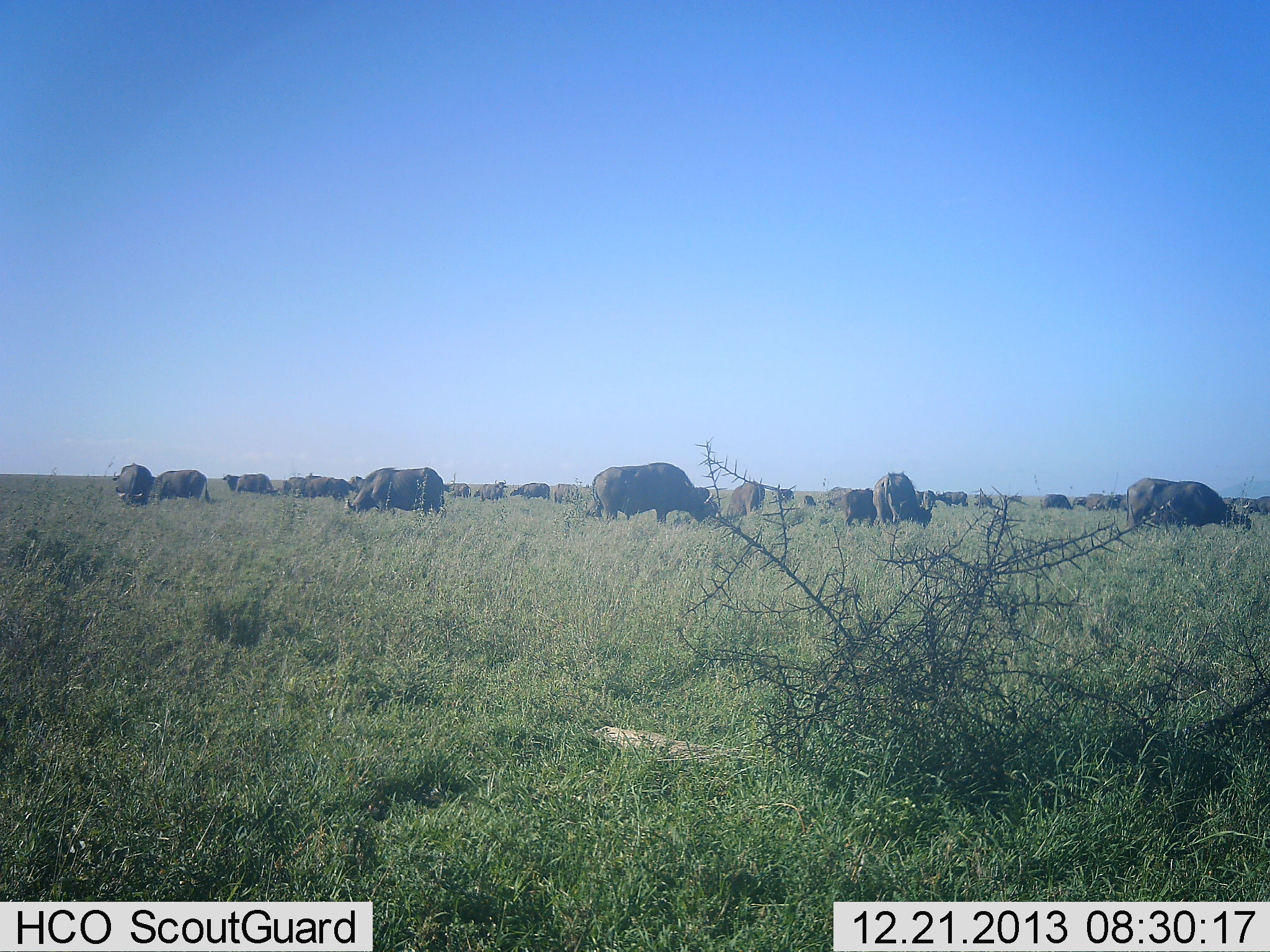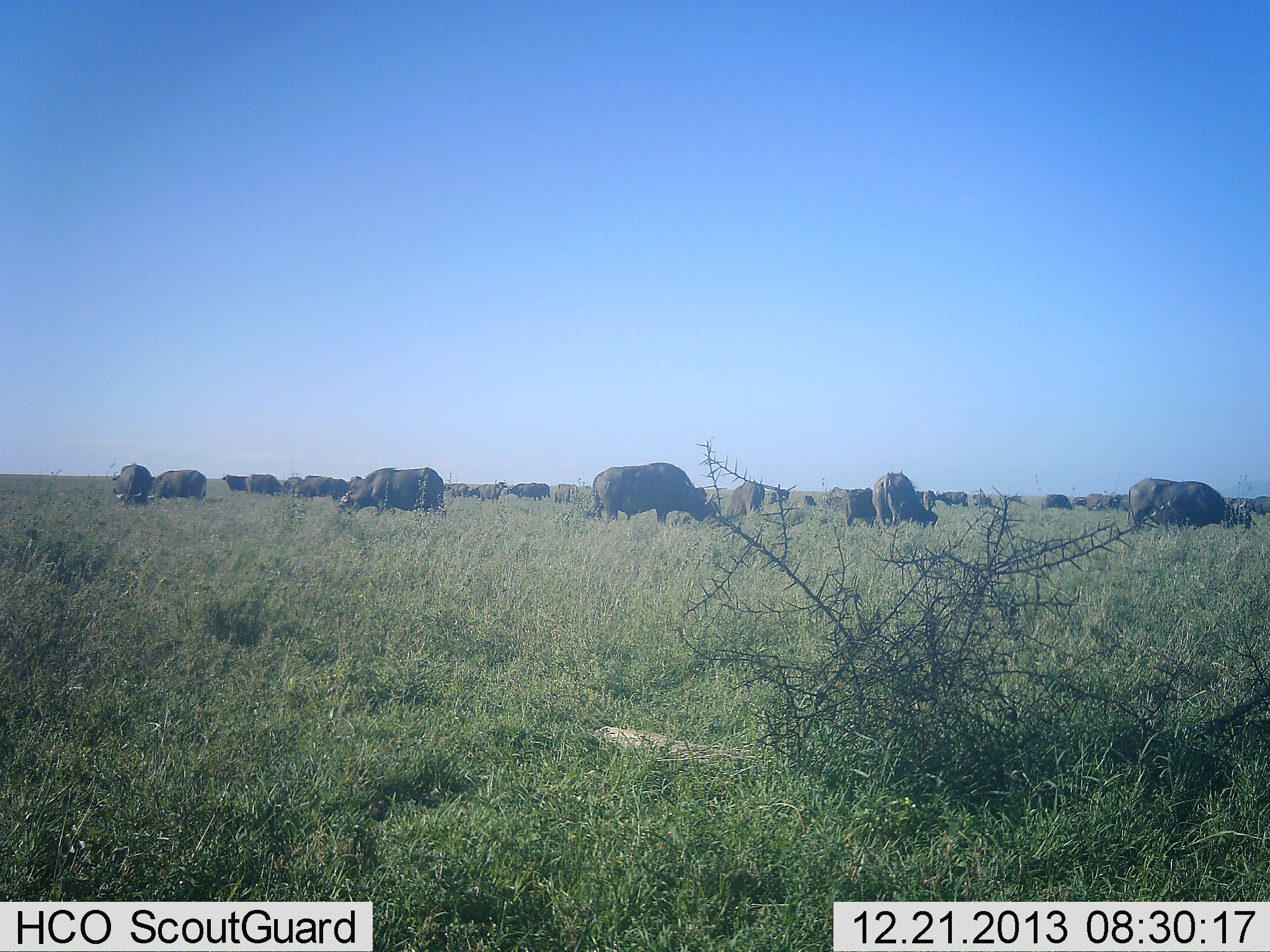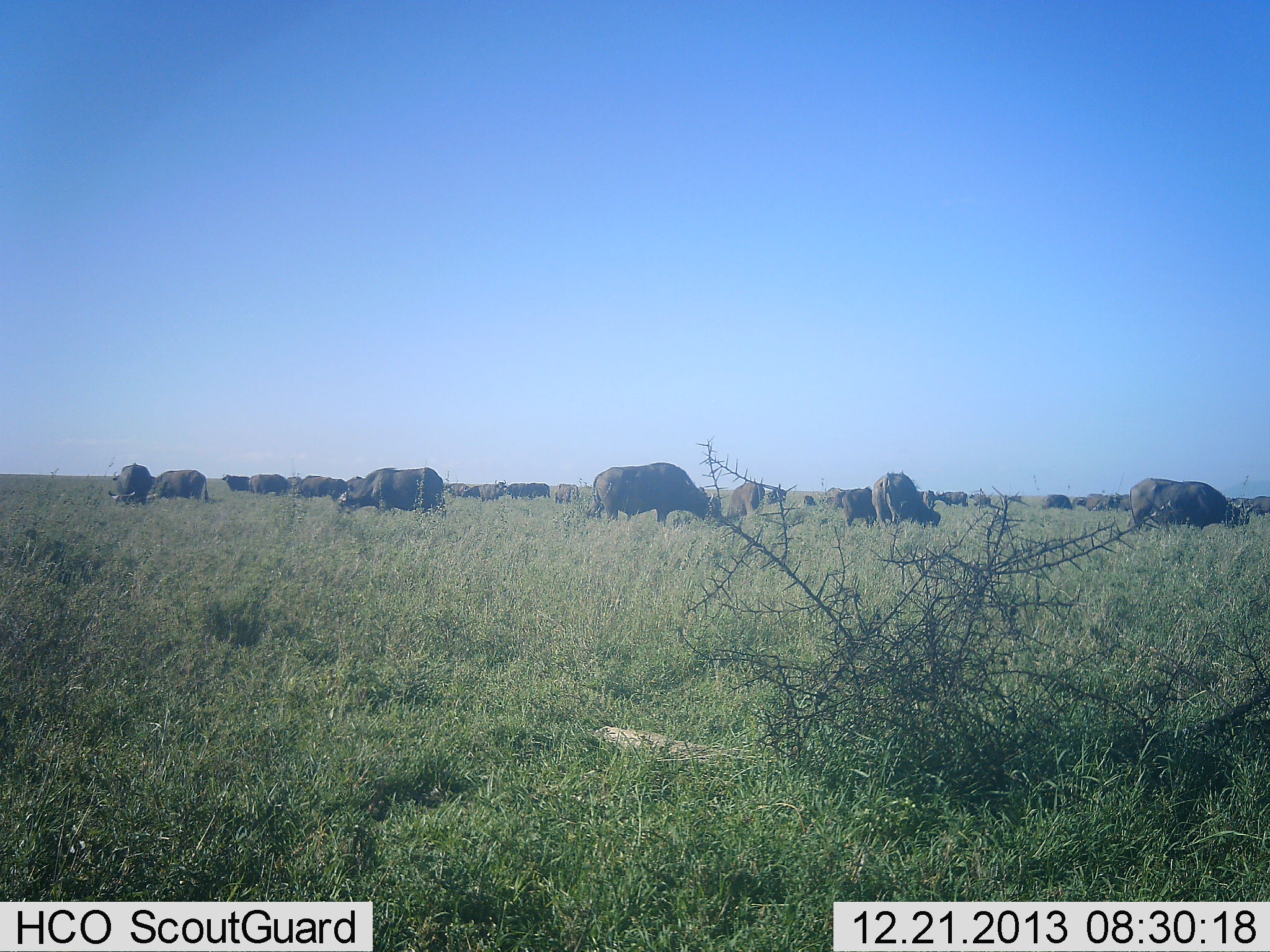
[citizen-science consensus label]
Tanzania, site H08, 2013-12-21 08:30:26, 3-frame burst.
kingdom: Animalia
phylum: Chordata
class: Mammalia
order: Artiodactyla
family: Bovidae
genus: Syncerus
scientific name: Syncerus caffer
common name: cape buffalo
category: buffalo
Buffalo (cape buffalo) (Syncerus caffer), count 11-50. Behavior (volunteer vote fractions): standing 41%, resting 4%, moving 7%, interacting 4%. Young present (vote fraction): 4%. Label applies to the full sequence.